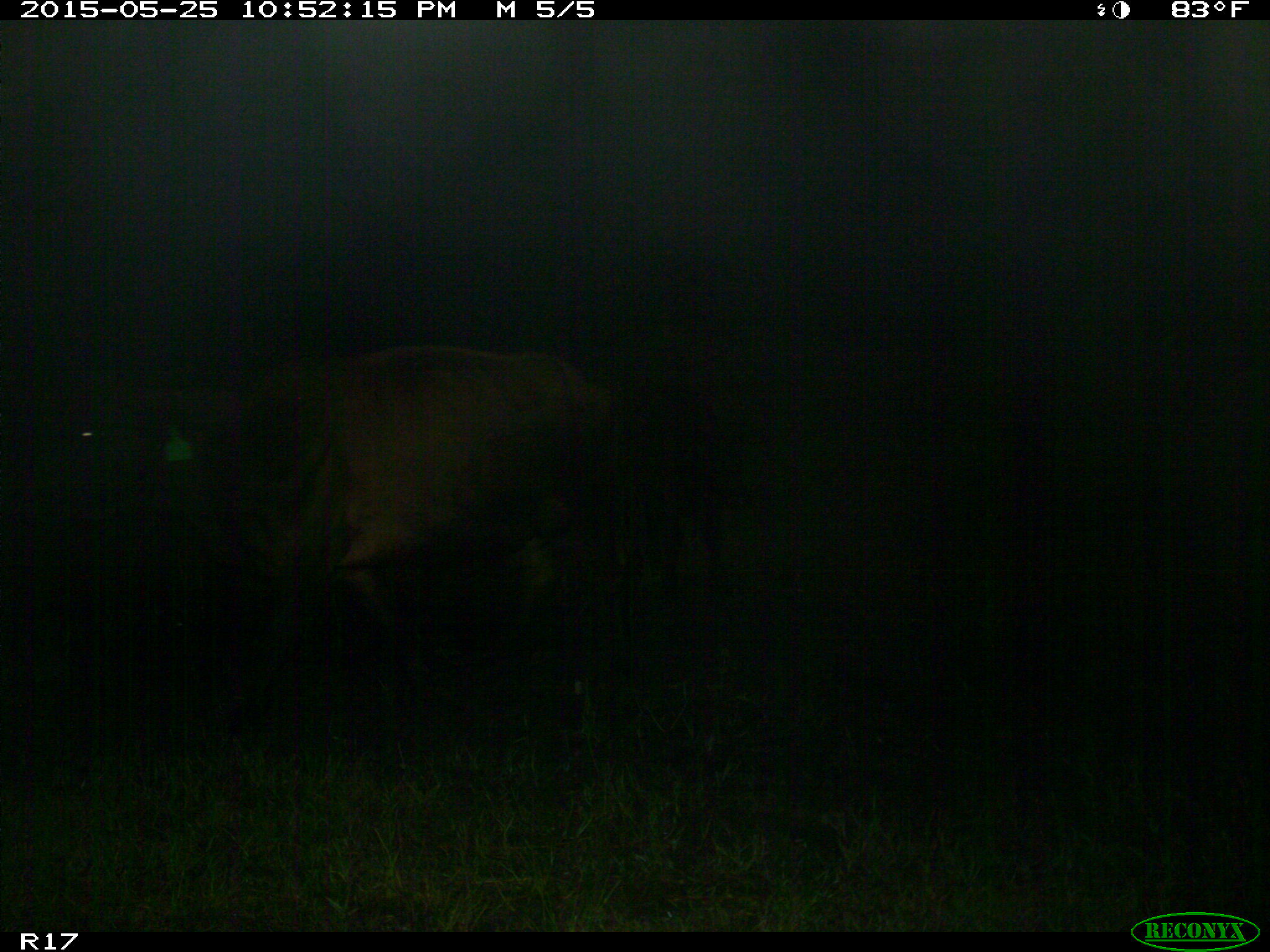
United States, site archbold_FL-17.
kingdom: Animalia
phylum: Chordata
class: Mammalia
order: Artiodactyla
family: Bovidae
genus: Bos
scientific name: Bos taurus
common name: domestic cow